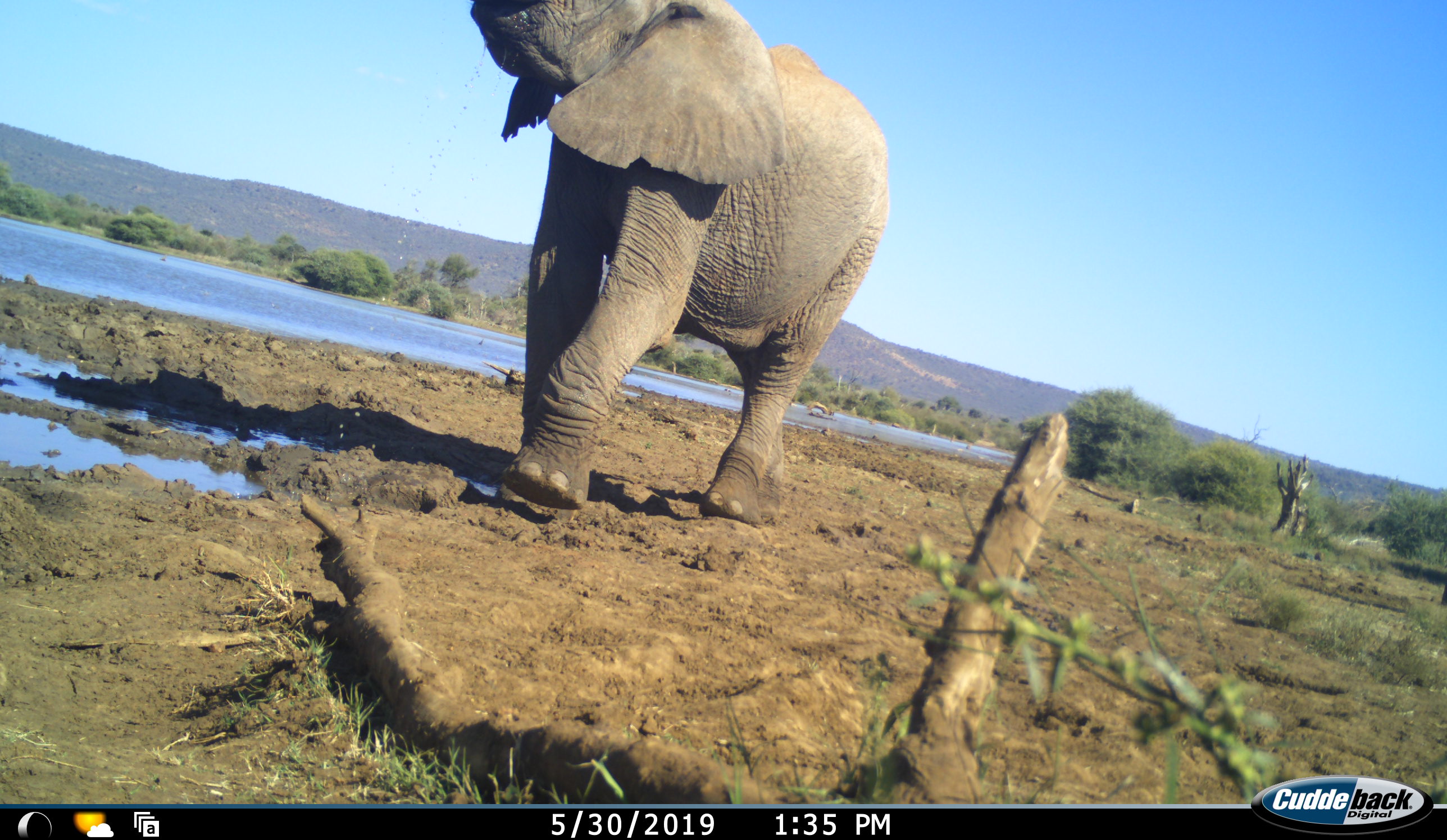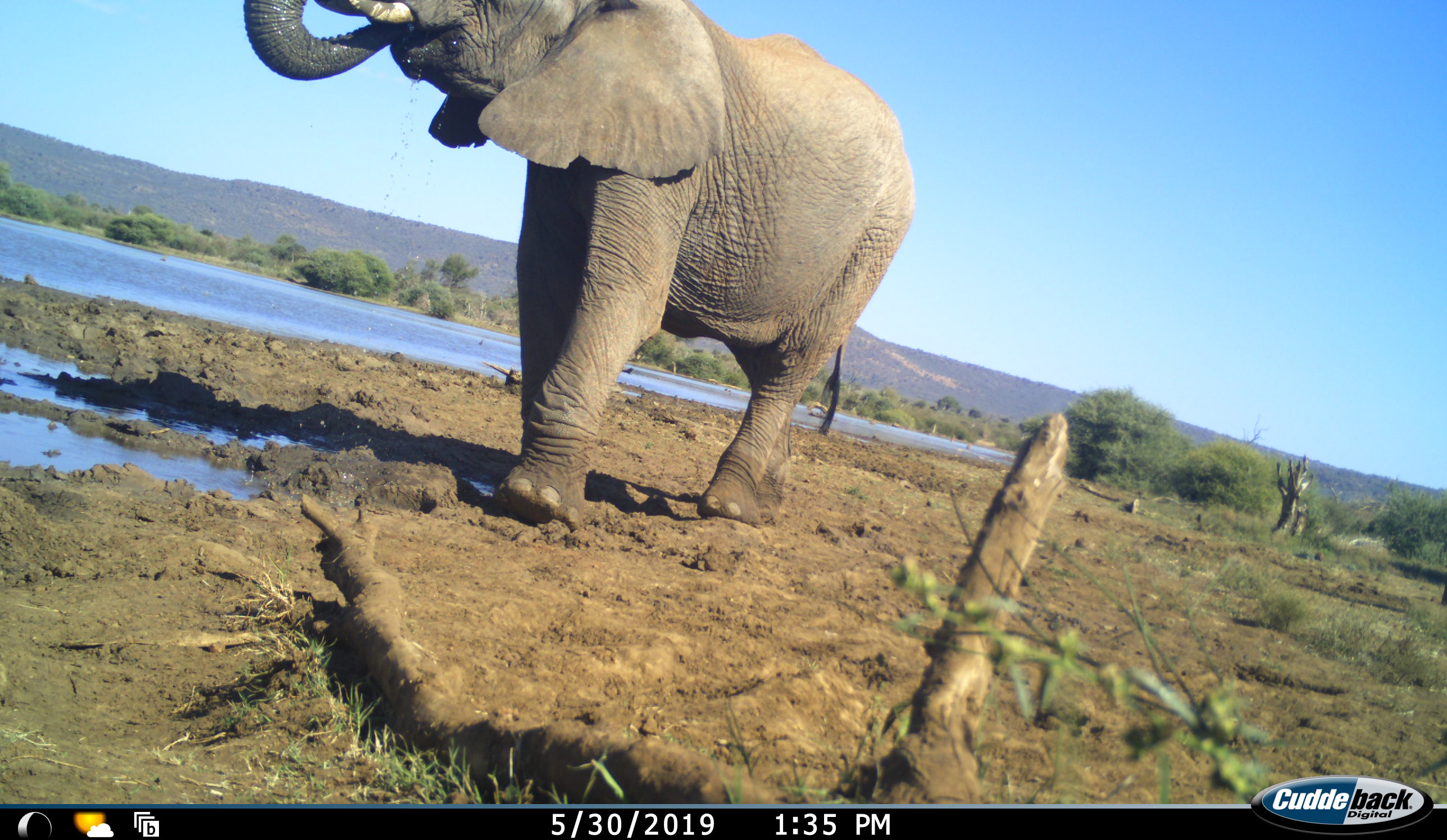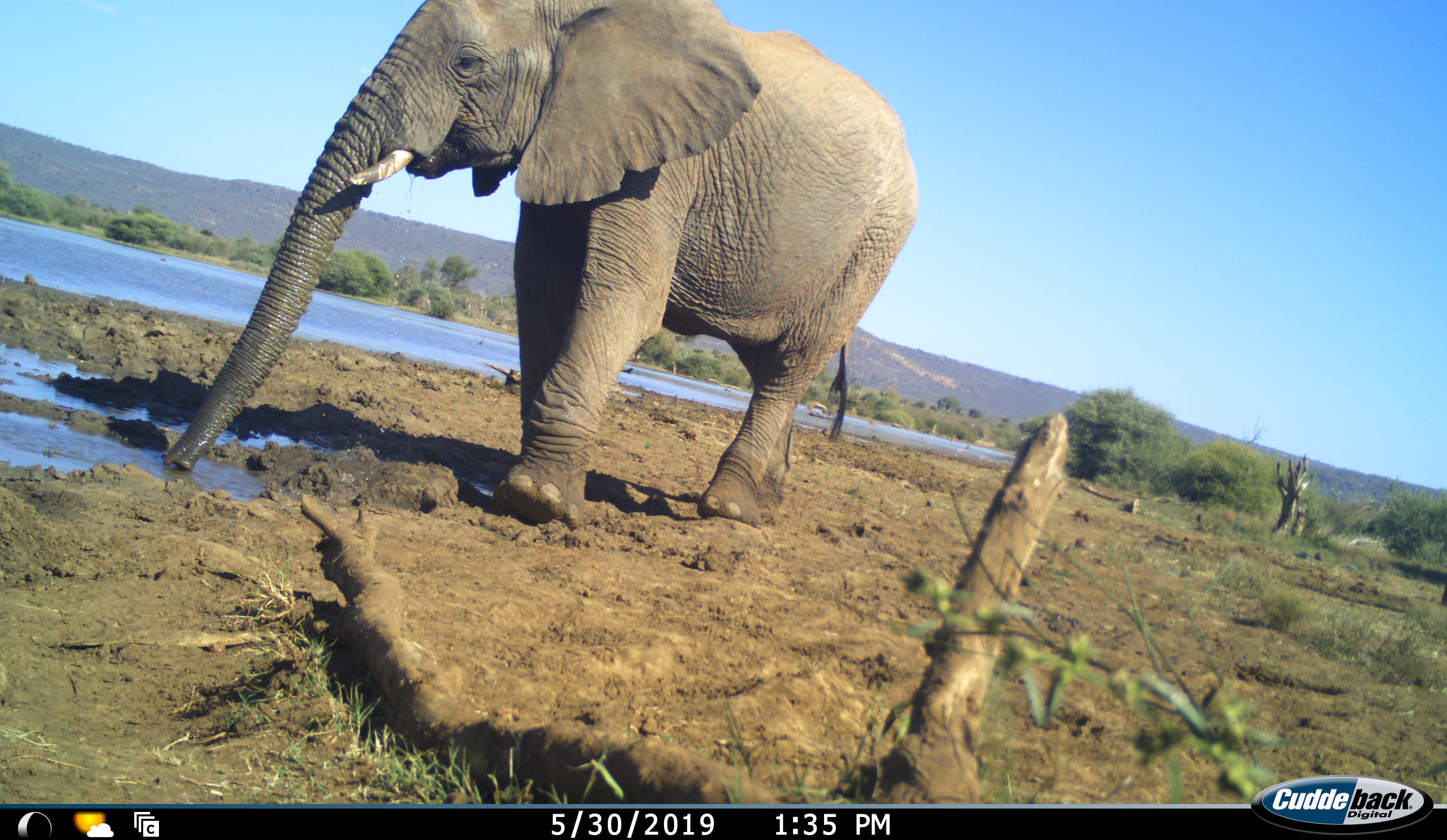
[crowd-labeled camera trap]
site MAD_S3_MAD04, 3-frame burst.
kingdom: Animalia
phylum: Chordata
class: Mammalia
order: Proboscidea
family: Elephantidae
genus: Loxodonta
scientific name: Loxodonta africana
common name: african bush elephant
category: elephant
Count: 1.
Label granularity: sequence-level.